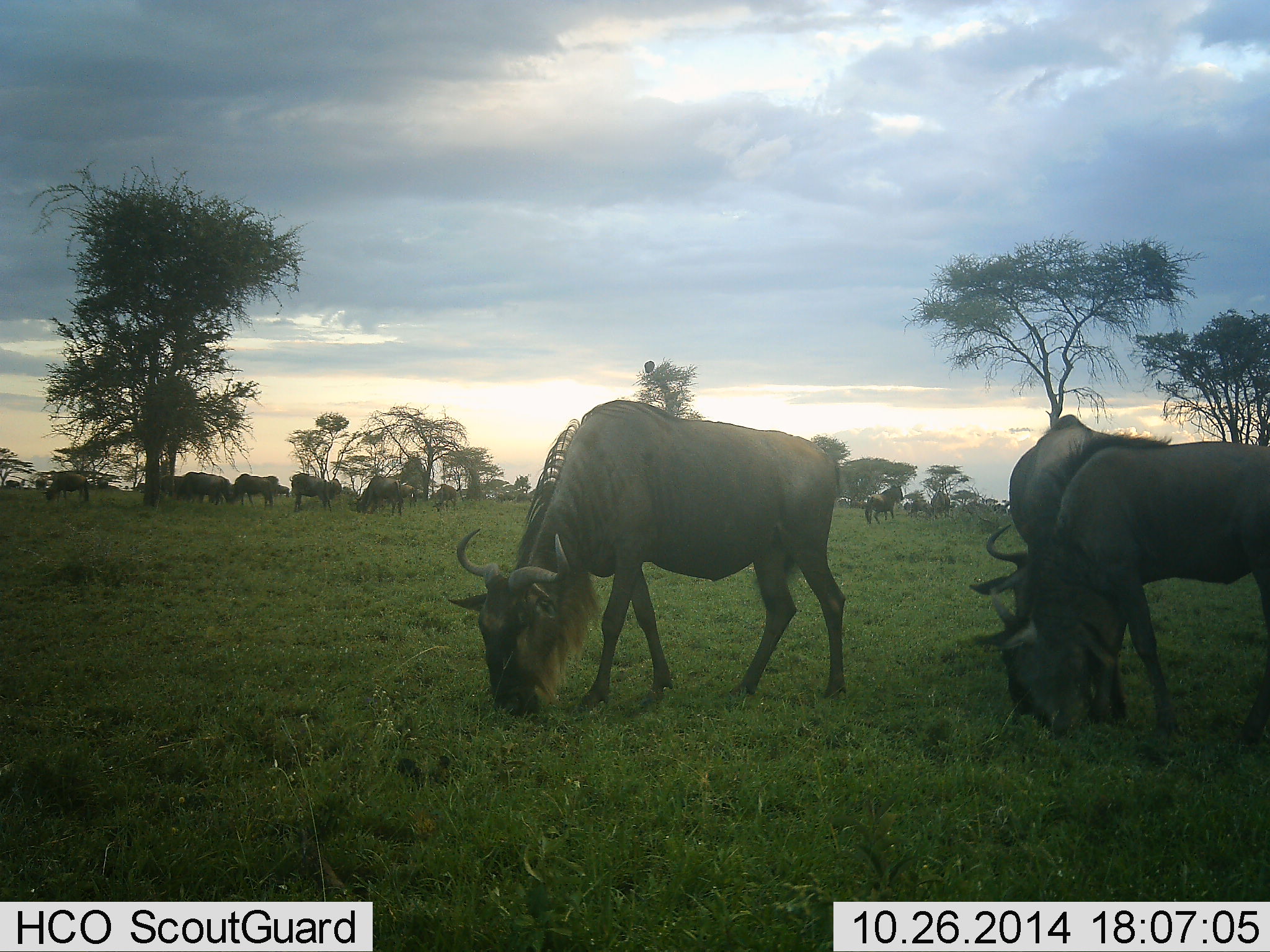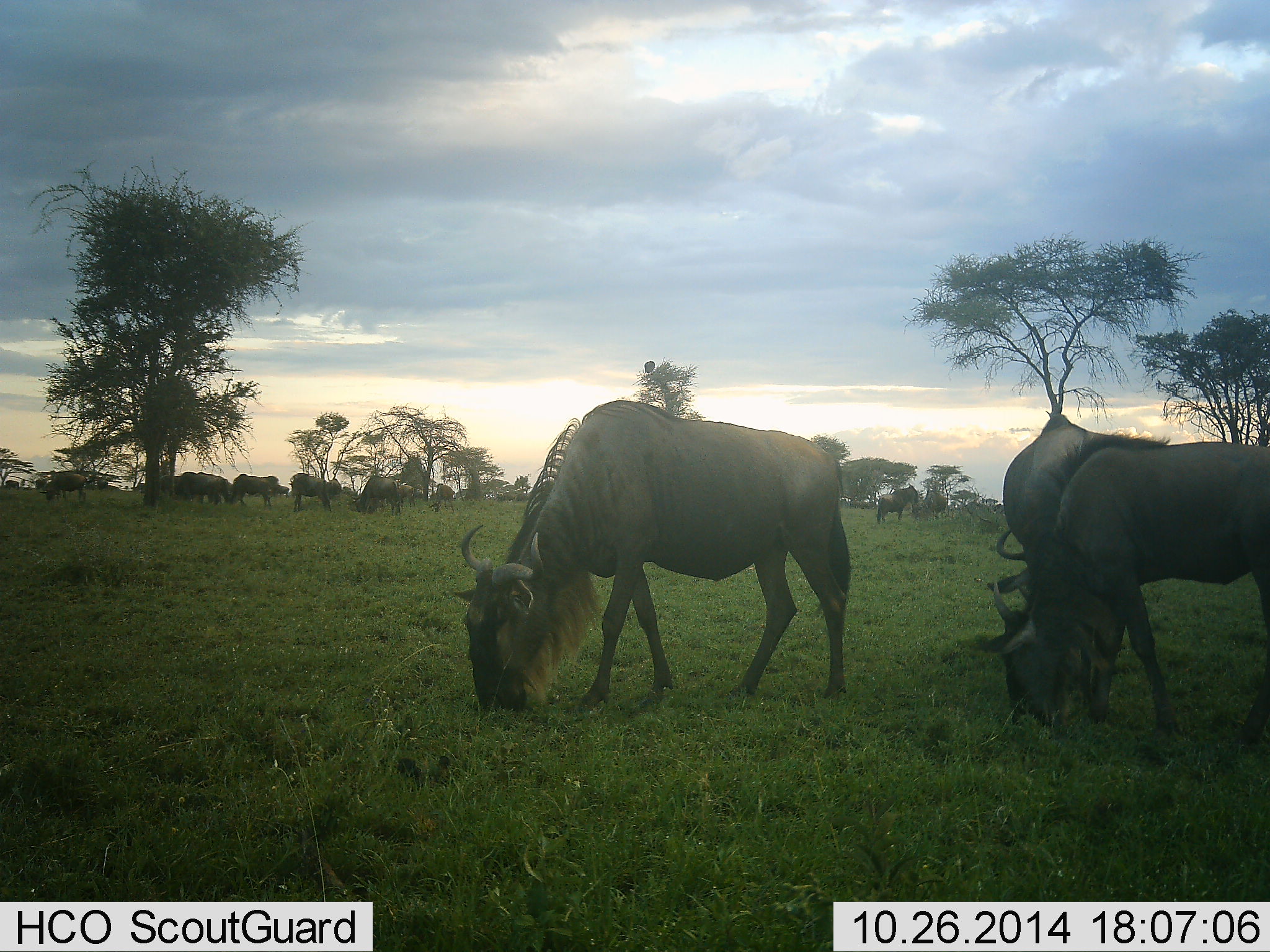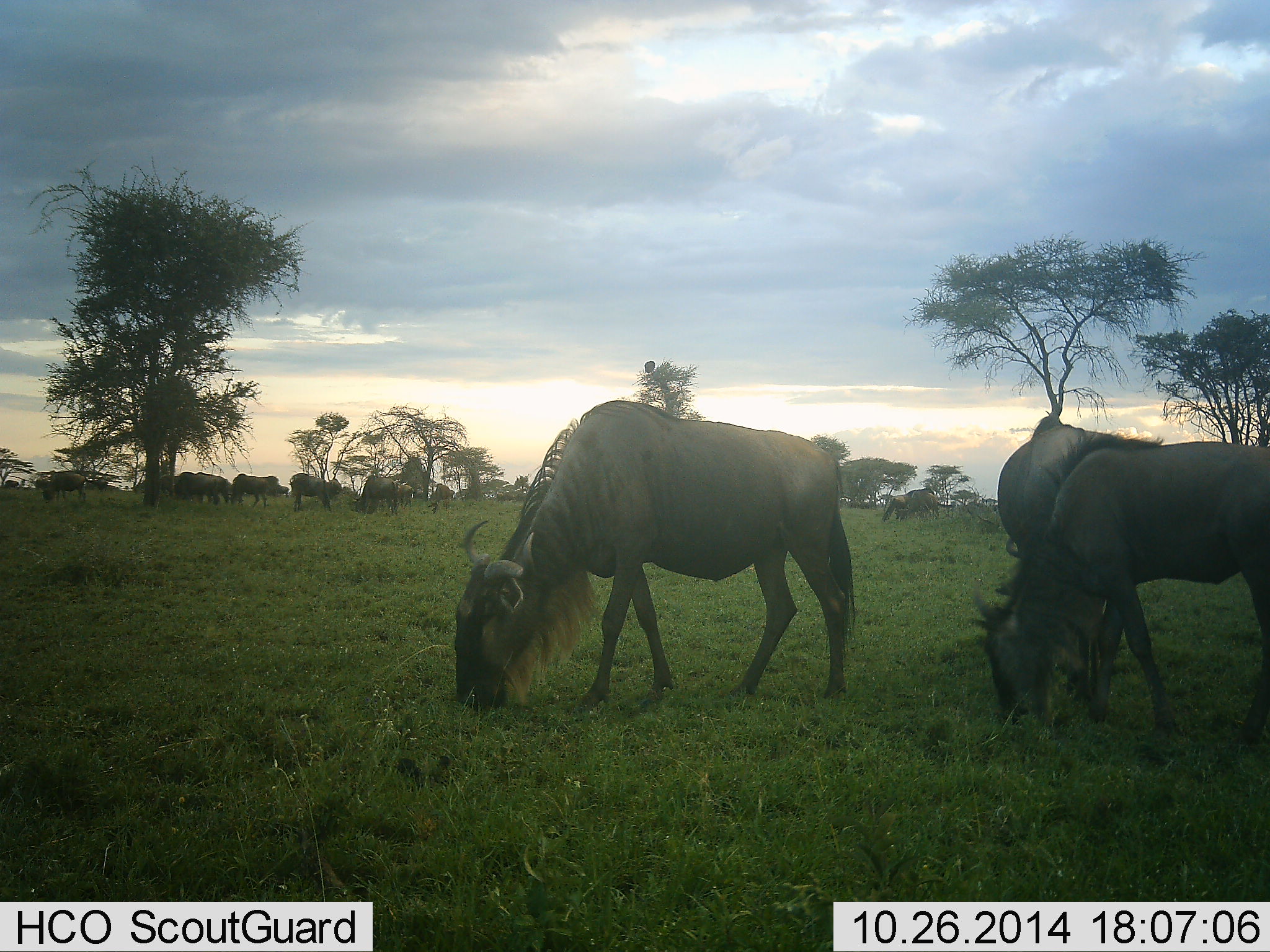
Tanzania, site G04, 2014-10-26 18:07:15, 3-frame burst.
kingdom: Animalia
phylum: Chordata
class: Mammalia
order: Artiodactyla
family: Bovidae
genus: Connochaetes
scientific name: Connochaetes taurinus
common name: blue wildebeest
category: wildebeest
Wildebeest (blue wildebeest) (Connochaetes taurinus), count 11-50. Behavior (volunteer vote fractions): standing 30%, resting 0%, moving 30%, interacting 10%. Young present (vote fraction): 0%. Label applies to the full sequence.